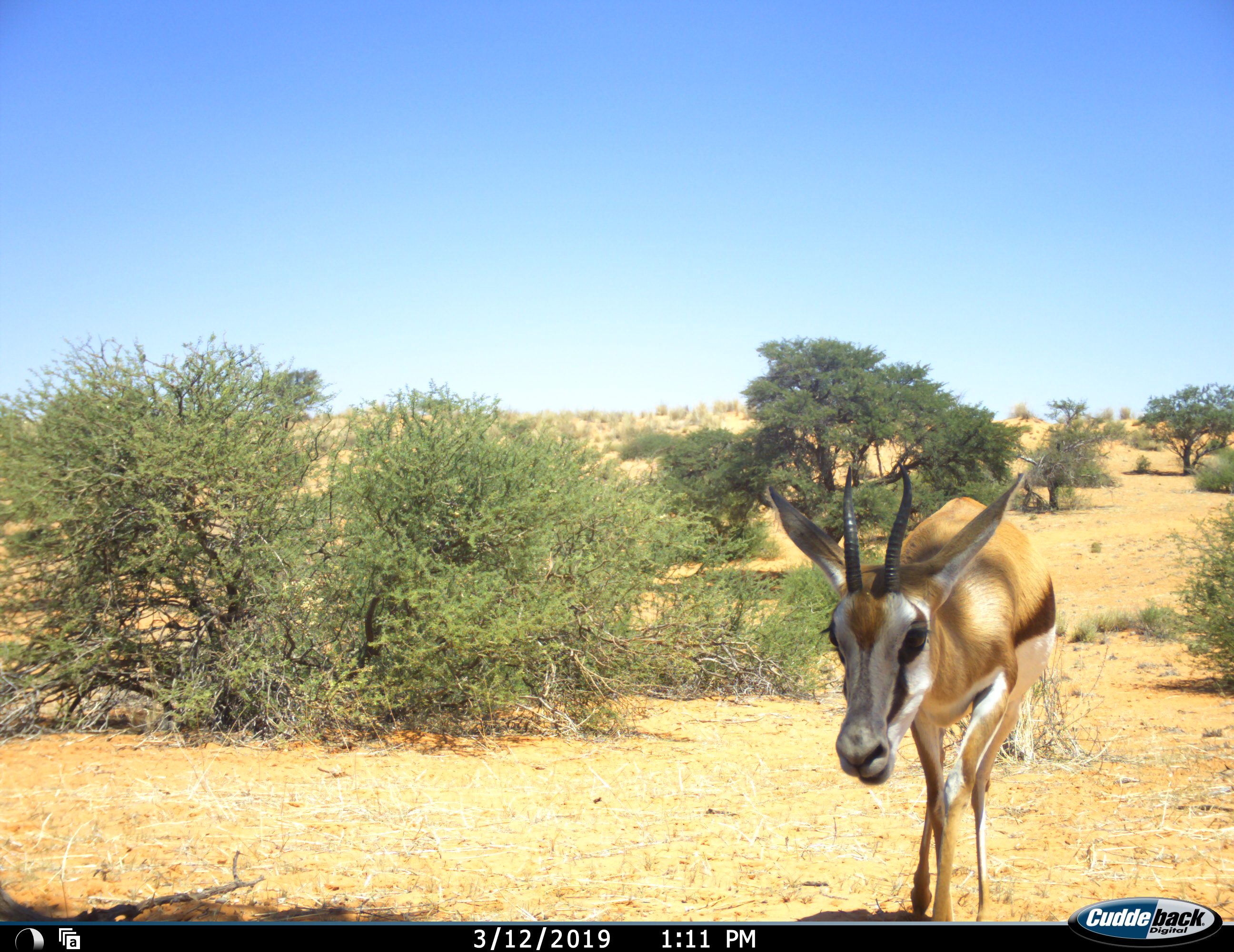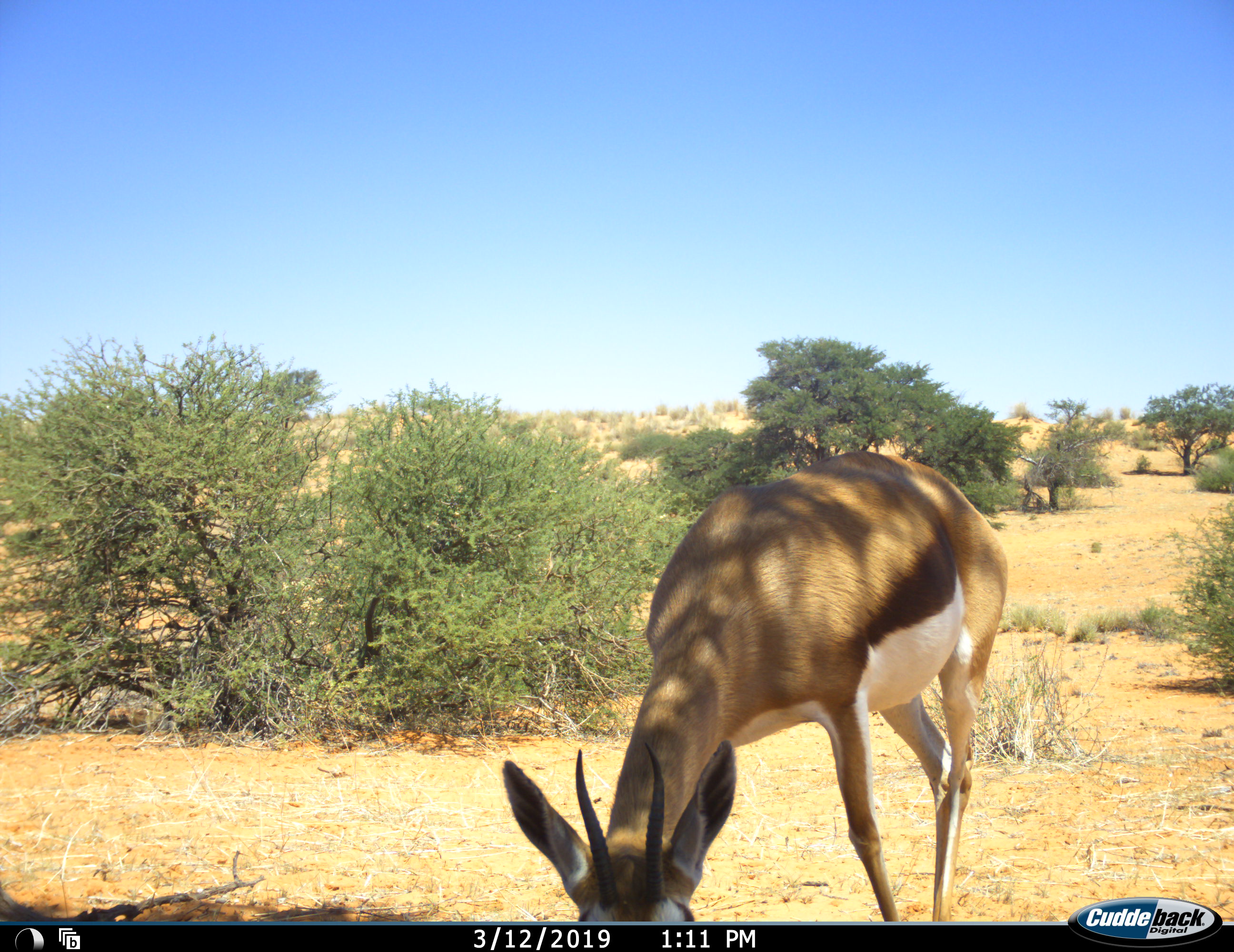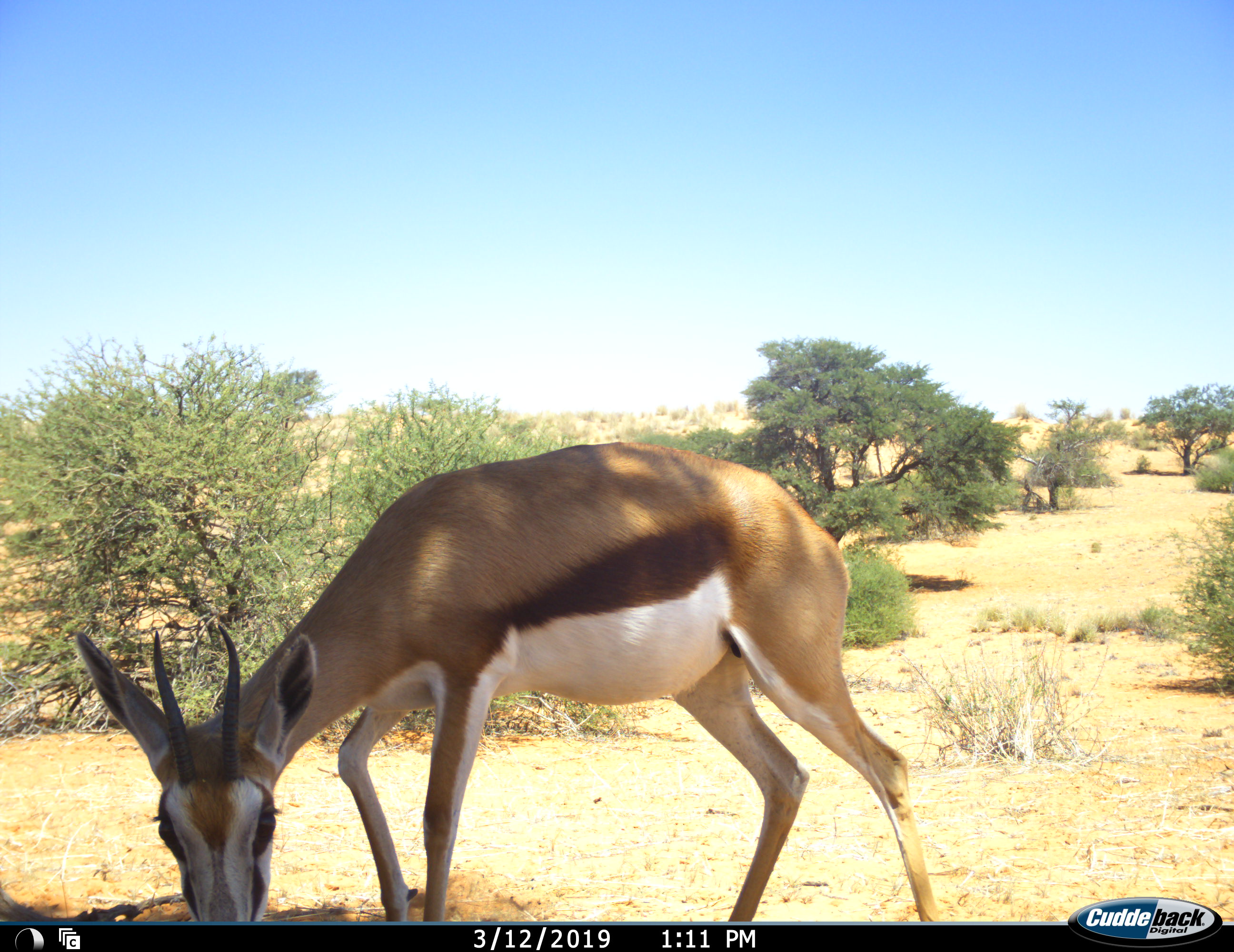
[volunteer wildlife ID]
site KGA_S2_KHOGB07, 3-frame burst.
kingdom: Animalia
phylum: Chordata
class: Mammalia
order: Artiodactyla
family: Bovidae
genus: Antidorcas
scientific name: Antidorcas marsupialis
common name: springbok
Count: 1.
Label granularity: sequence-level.